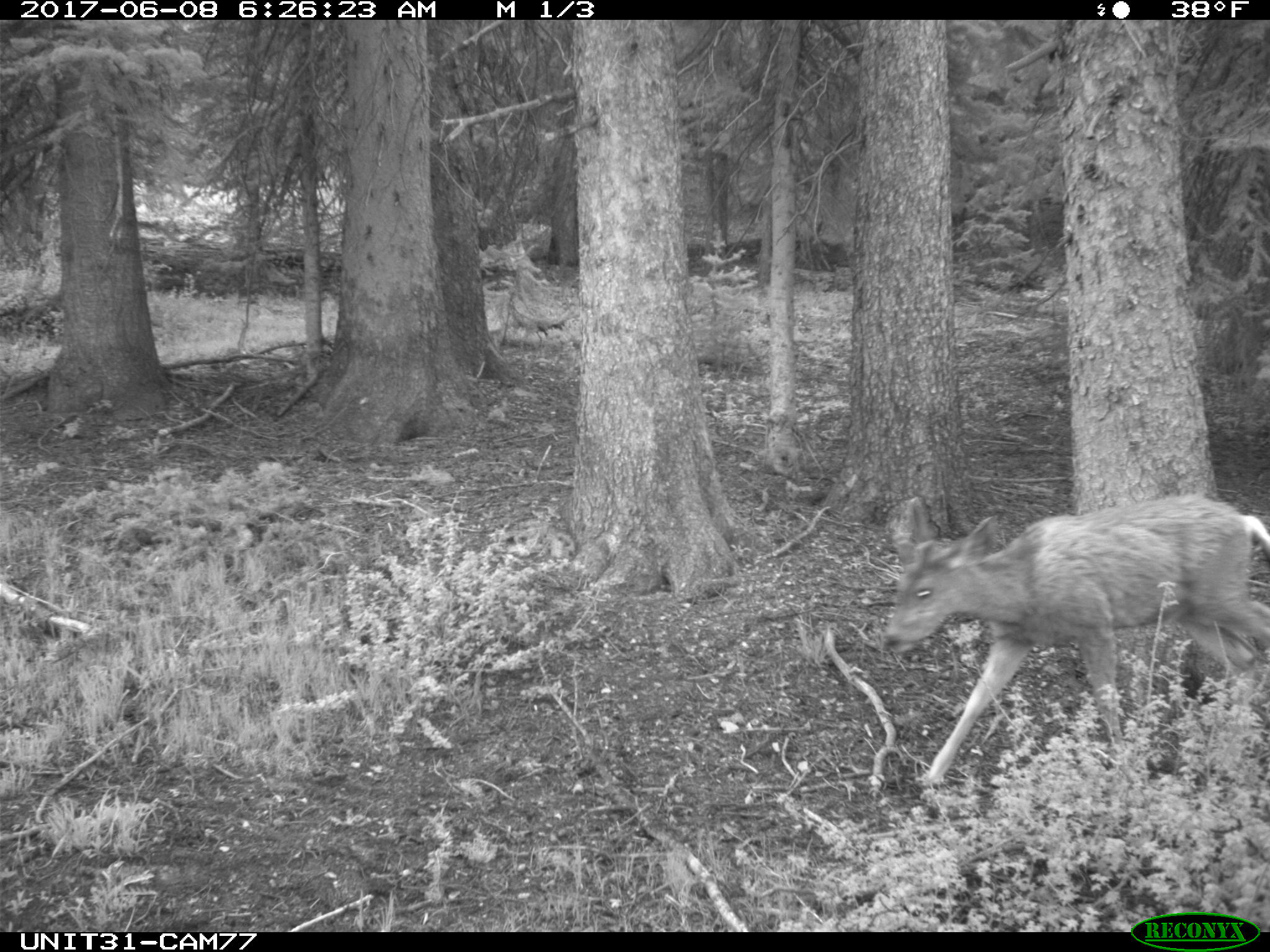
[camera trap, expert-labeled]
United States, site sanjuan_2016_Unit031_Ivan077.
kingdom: Animalia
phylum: Chordata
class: Mammalia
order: Artiodactyla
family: Cervidae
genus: Odocoileus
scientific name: Odocoileus hemionus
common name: mule deer